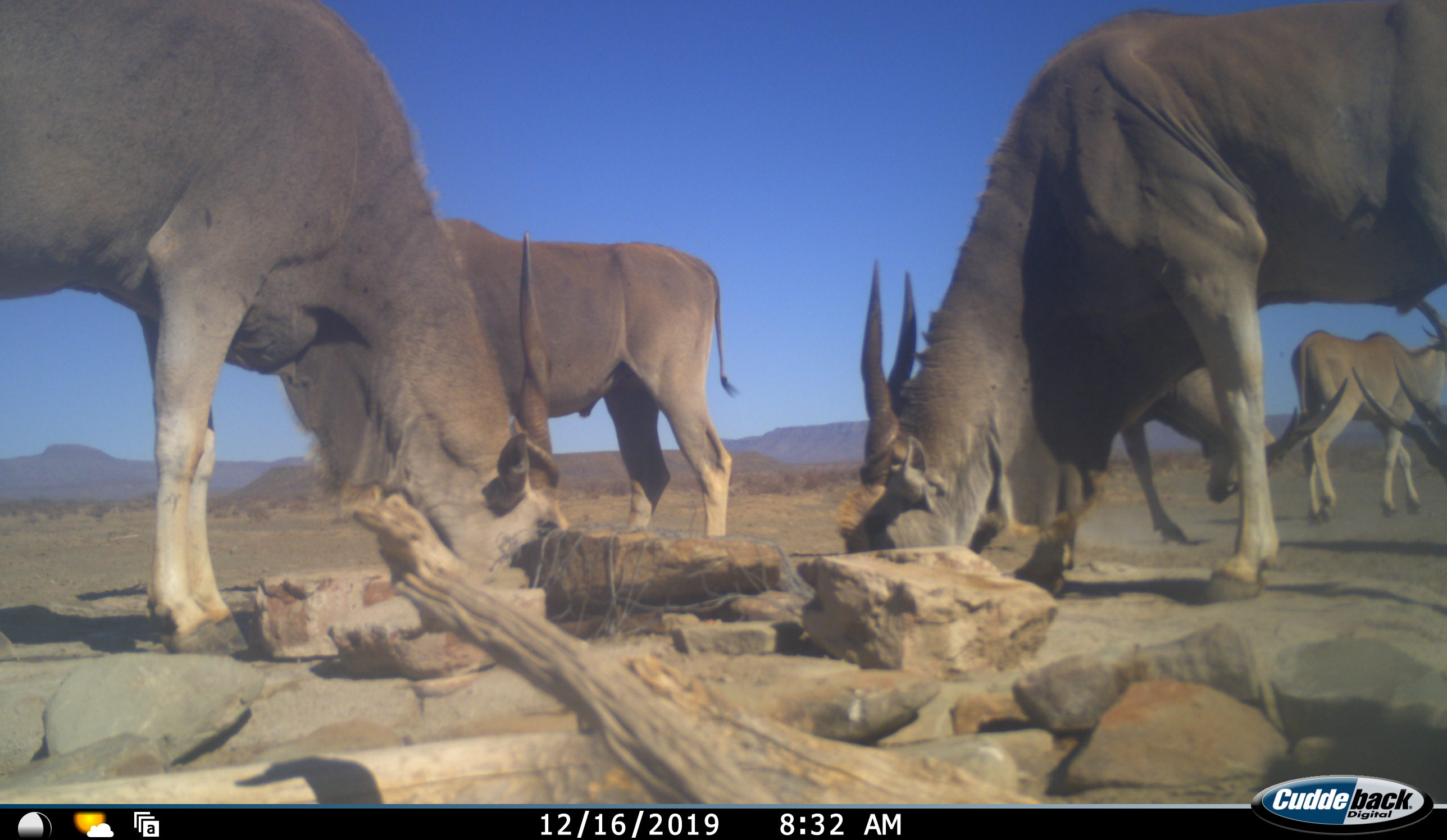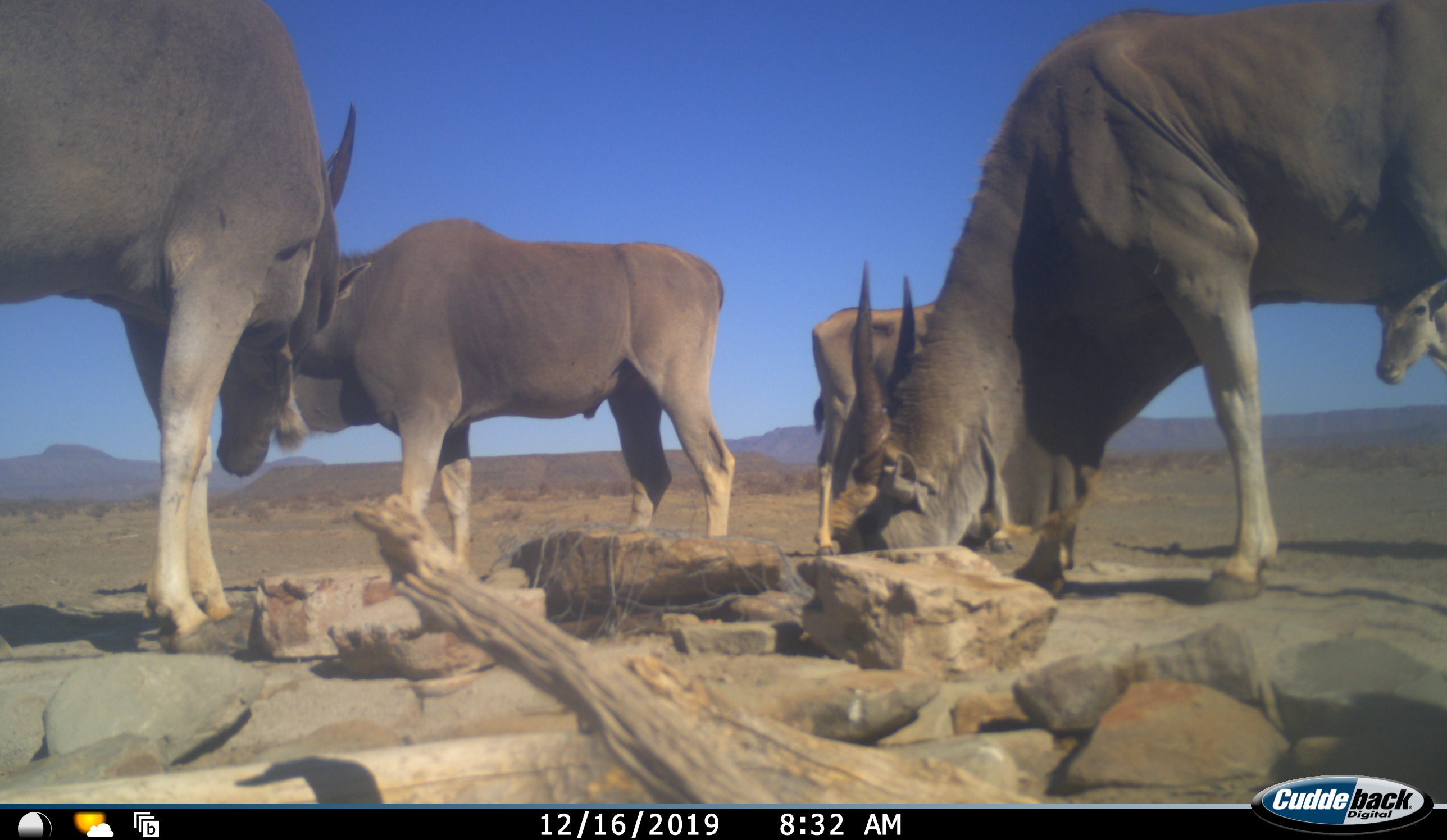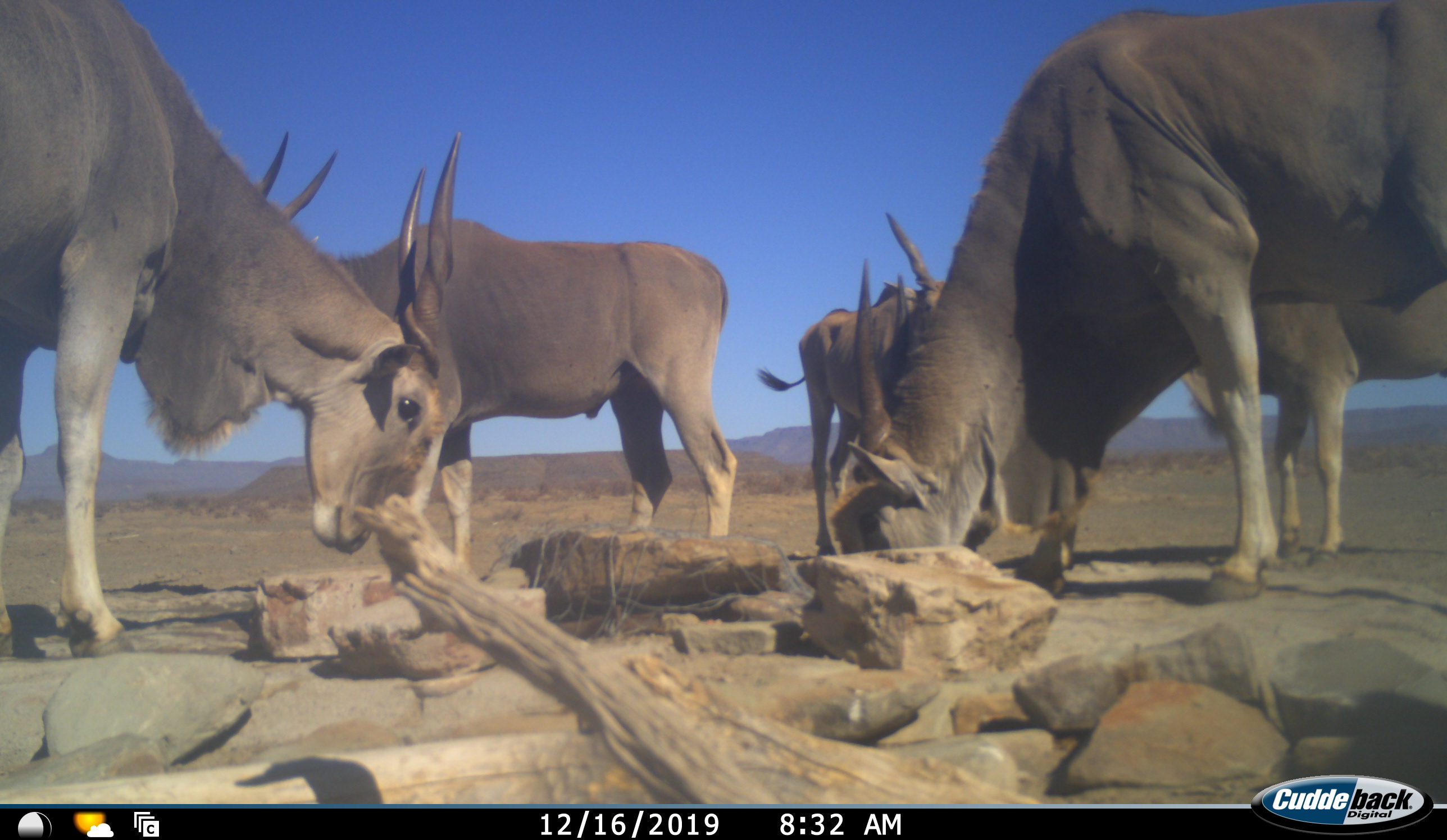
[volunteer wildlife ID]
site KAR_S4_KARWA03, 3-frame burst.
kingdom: Animalia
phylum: Chordata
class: Mammalia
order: Artiodactyla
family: Bovidae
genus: Tragelaphus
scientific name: Tragelaphus oryx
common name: eland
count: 5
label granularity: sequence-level